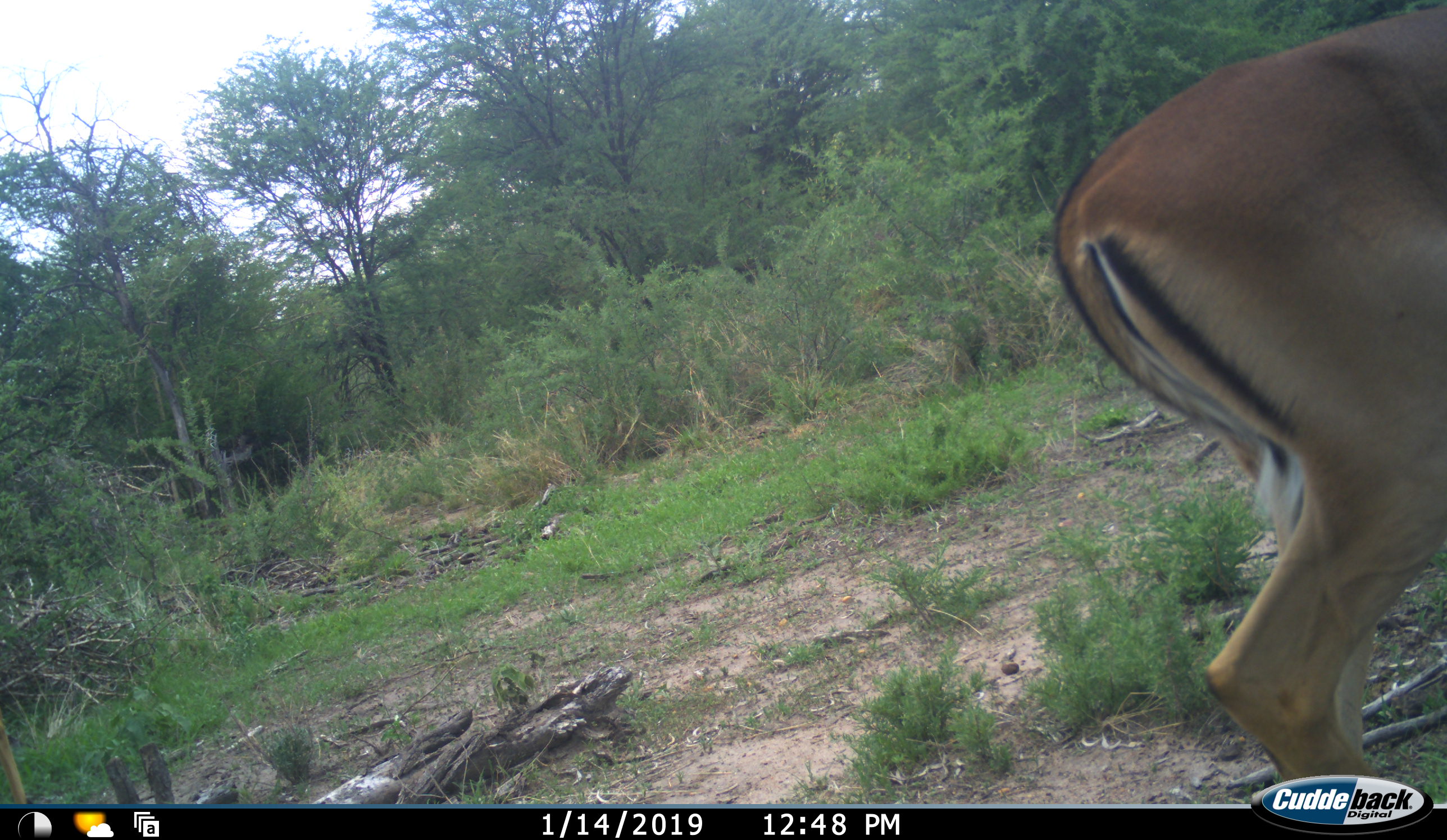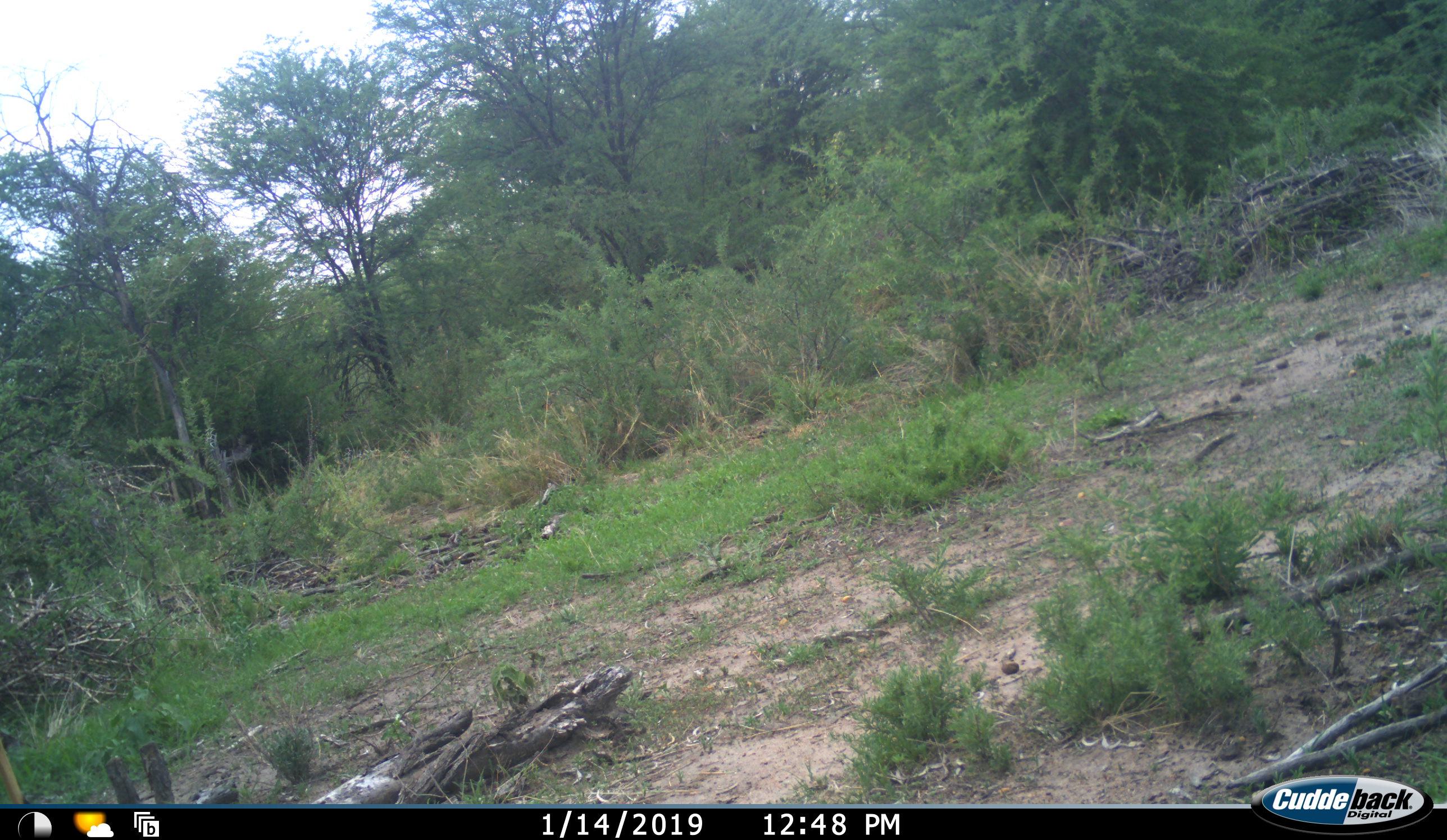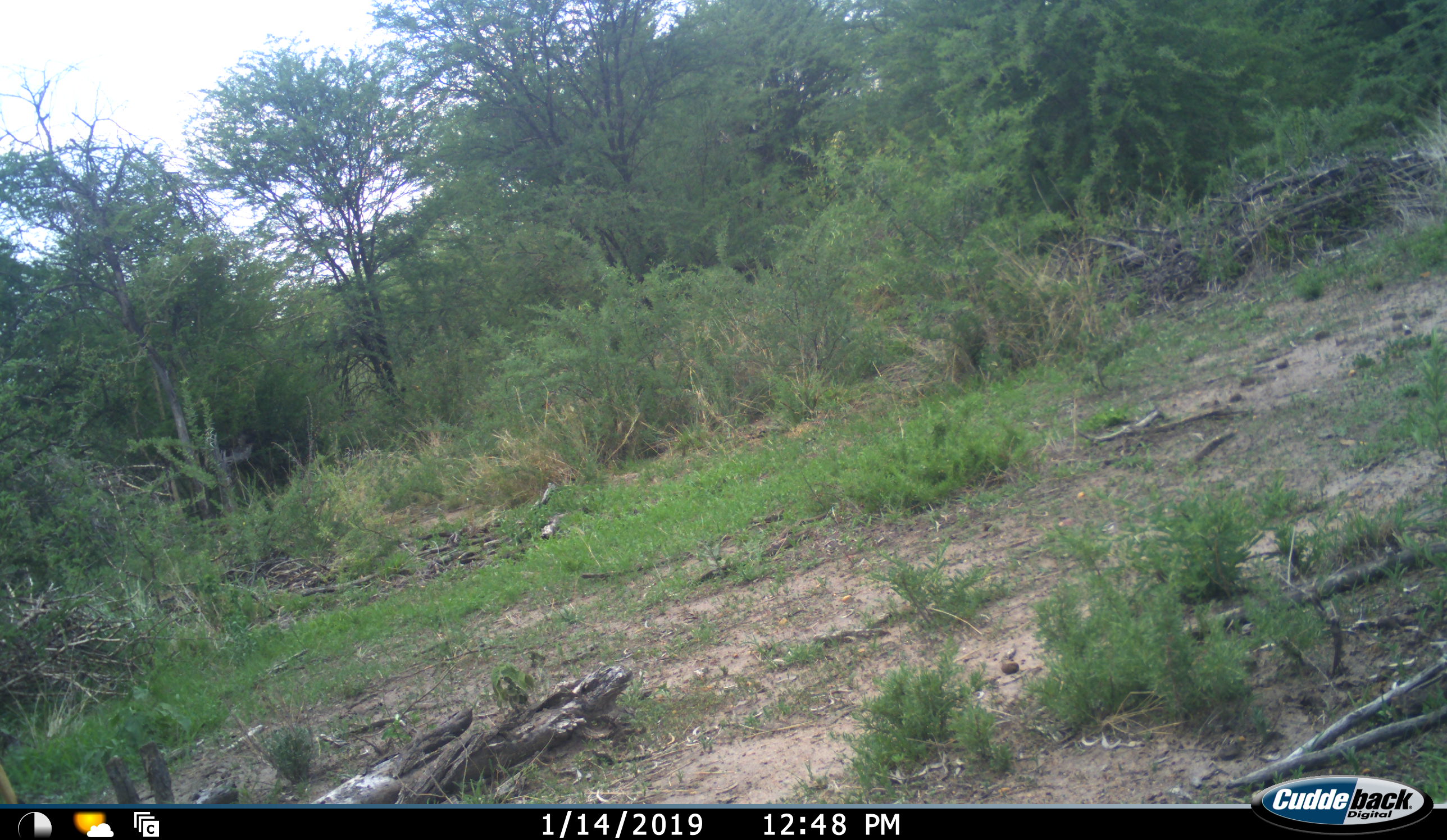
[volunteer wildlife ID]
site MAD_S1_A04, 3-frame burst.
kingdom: Animalia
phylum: Chordata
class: Mammalia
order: Artiodactyla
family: Bovidae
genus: Aepyceros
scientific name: Aepyceros melampus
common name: impala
Impala (Aepyceros melampus), count 1. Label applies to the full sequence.